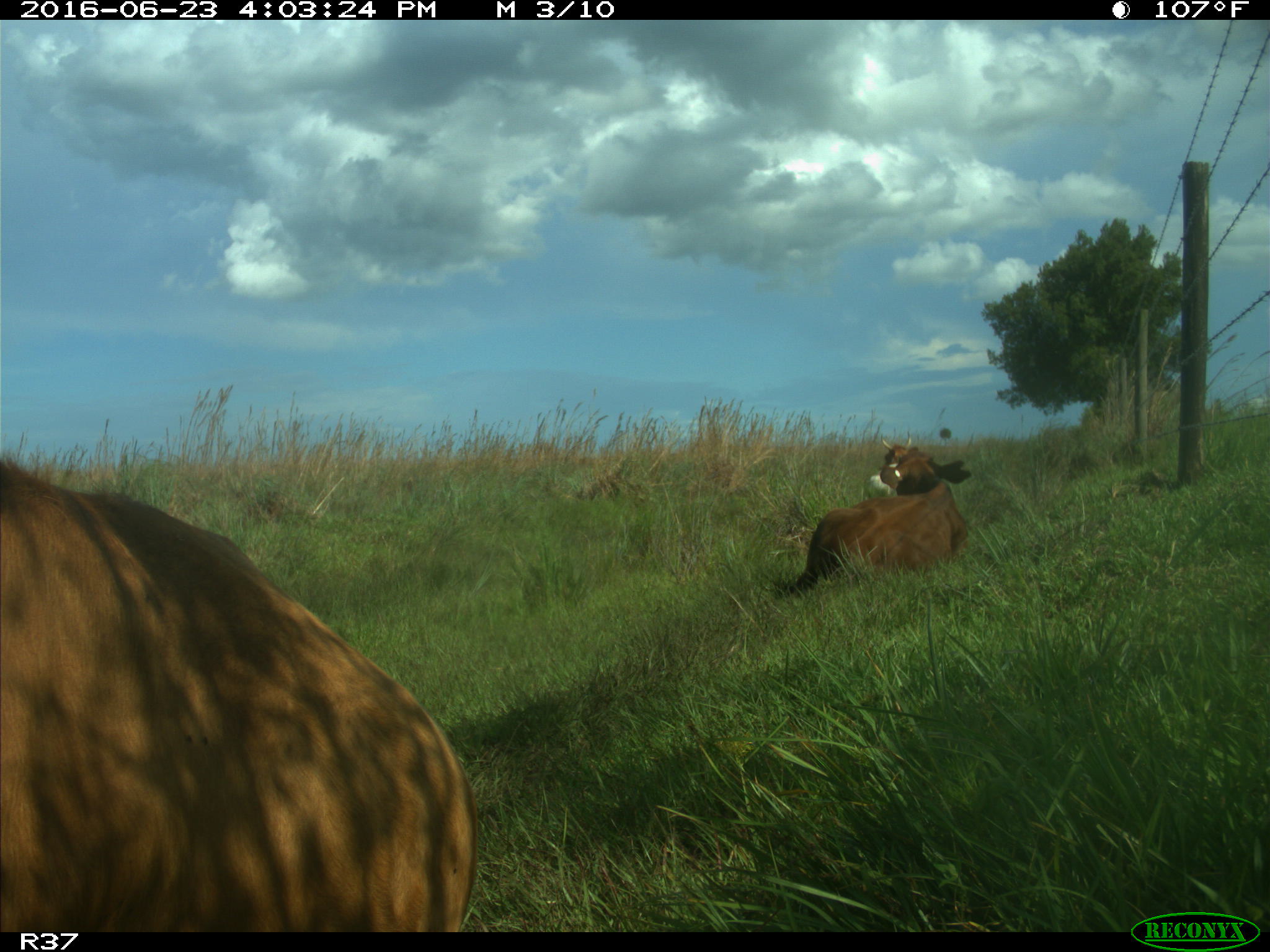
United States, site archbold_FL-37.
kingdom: Animalia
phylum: Chordata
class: Mammalia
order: Artiodactyla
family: Bovidae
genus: Bos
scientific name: Bos taurus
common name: domestic cow